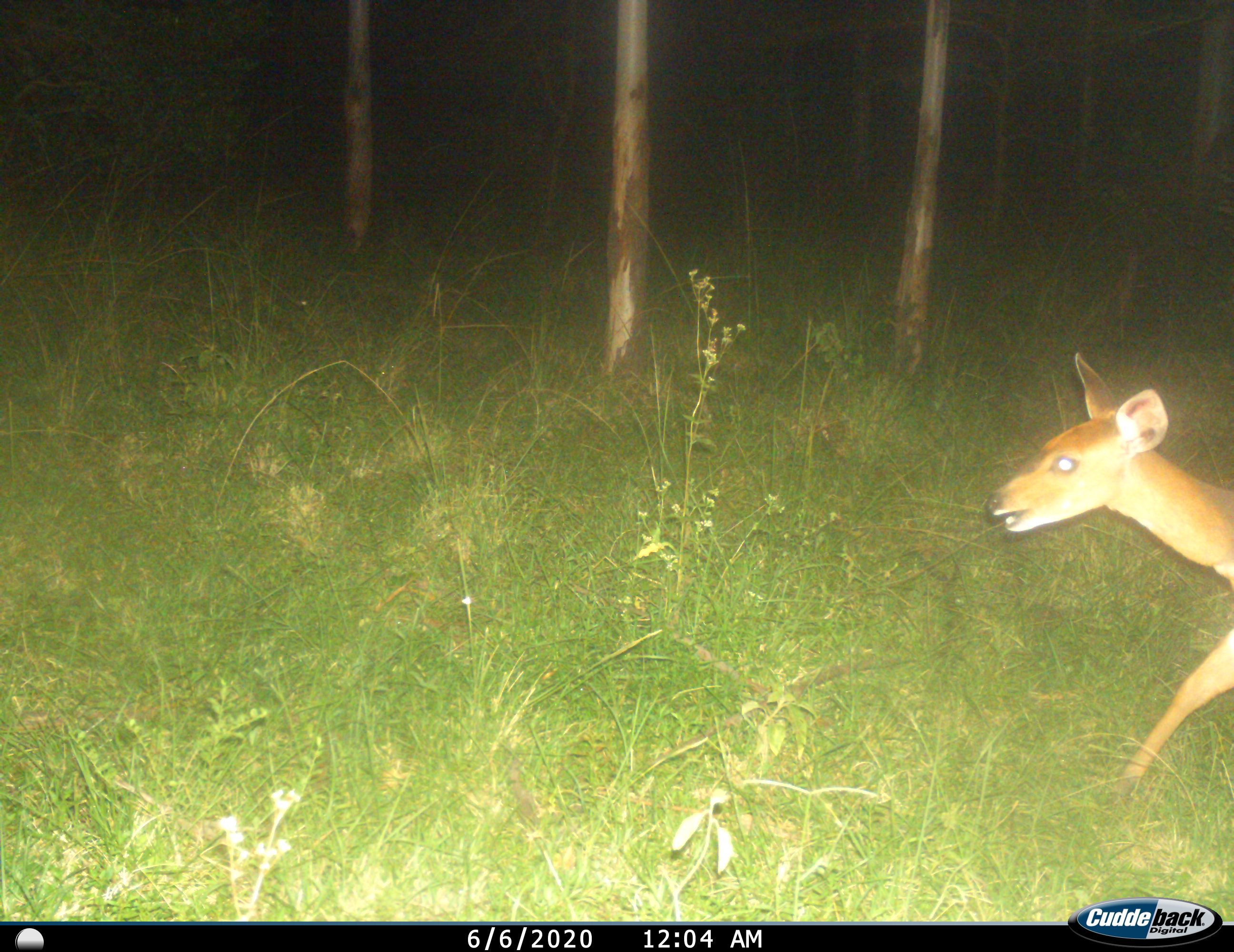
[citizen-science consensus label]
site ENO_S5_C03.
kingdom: Animalia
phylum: Chordata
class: Mammalia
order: Artiodactyla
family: Bovidae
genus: Aepyceros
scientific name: Aepyceros melampus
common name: impala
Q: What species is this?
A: Impala (Aepyceros melampus).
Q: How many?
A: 1.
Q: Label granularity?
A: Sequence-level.